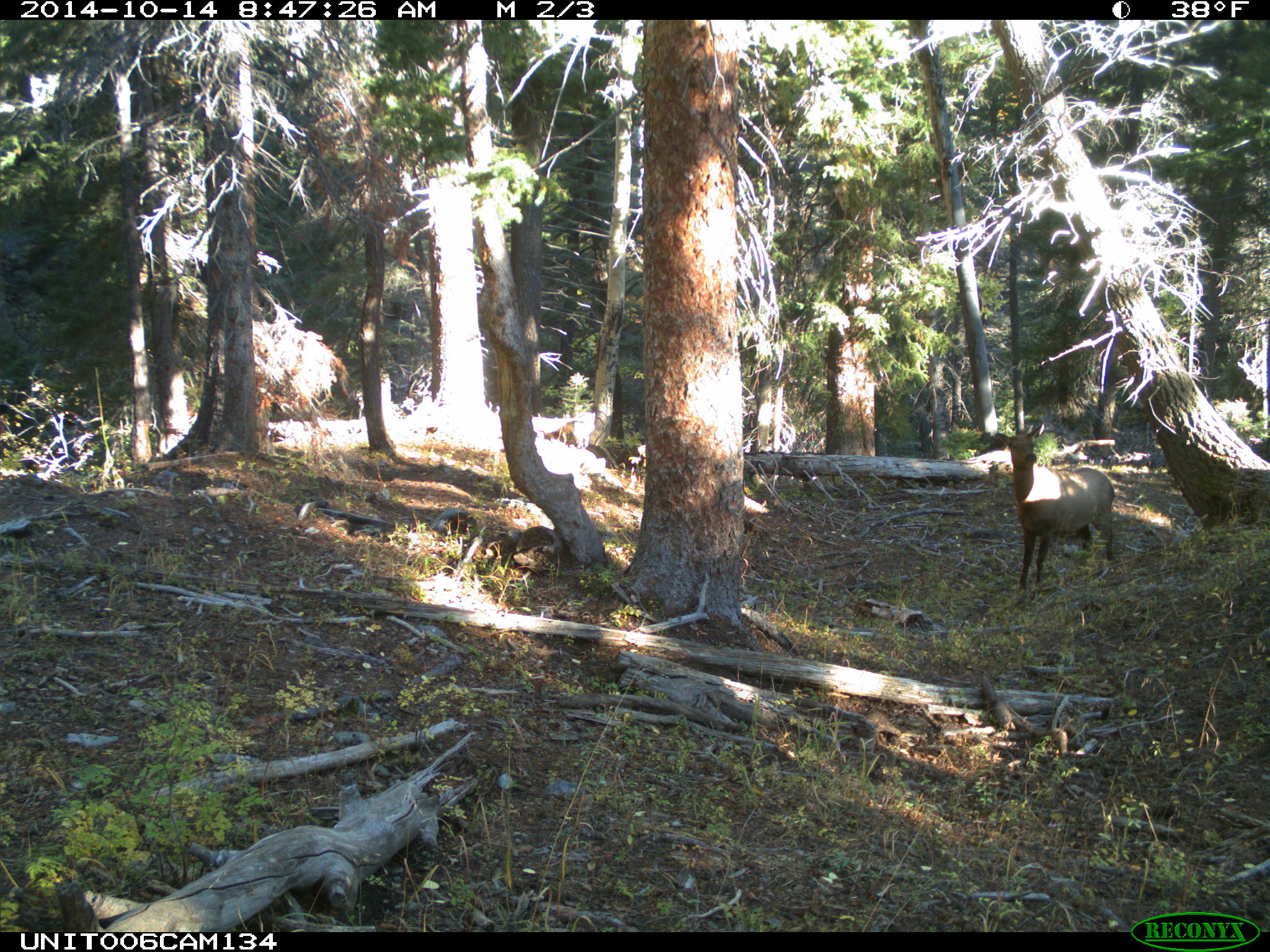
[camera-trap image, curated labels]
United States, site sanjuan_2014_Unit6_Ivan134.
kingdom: Animalia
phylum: Chordata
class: Mammalia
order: Artiodactyla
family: Cervidae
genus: Cervus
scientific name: Cervus elaphus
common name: red deer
Cervus elaphus (red deer).